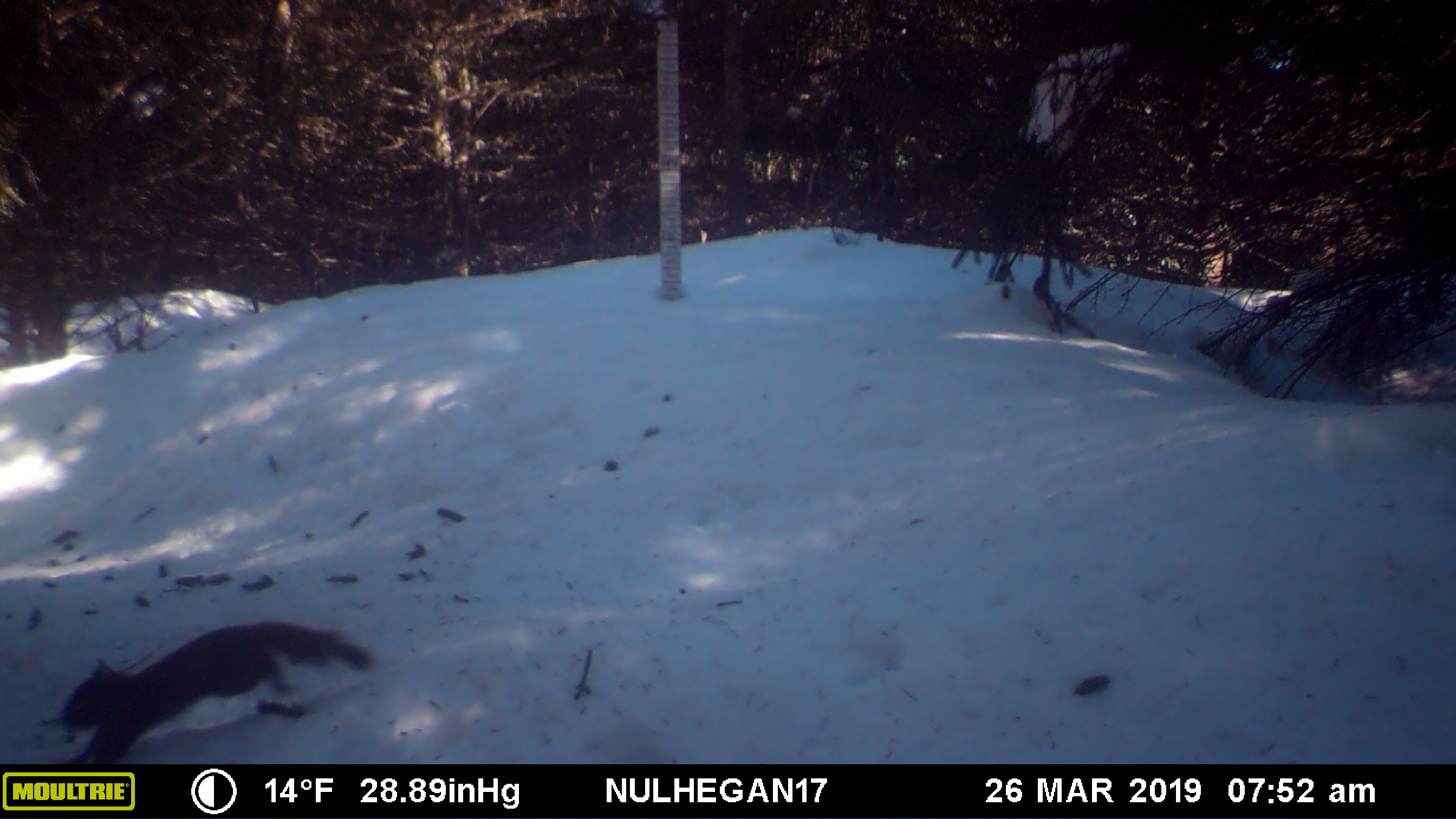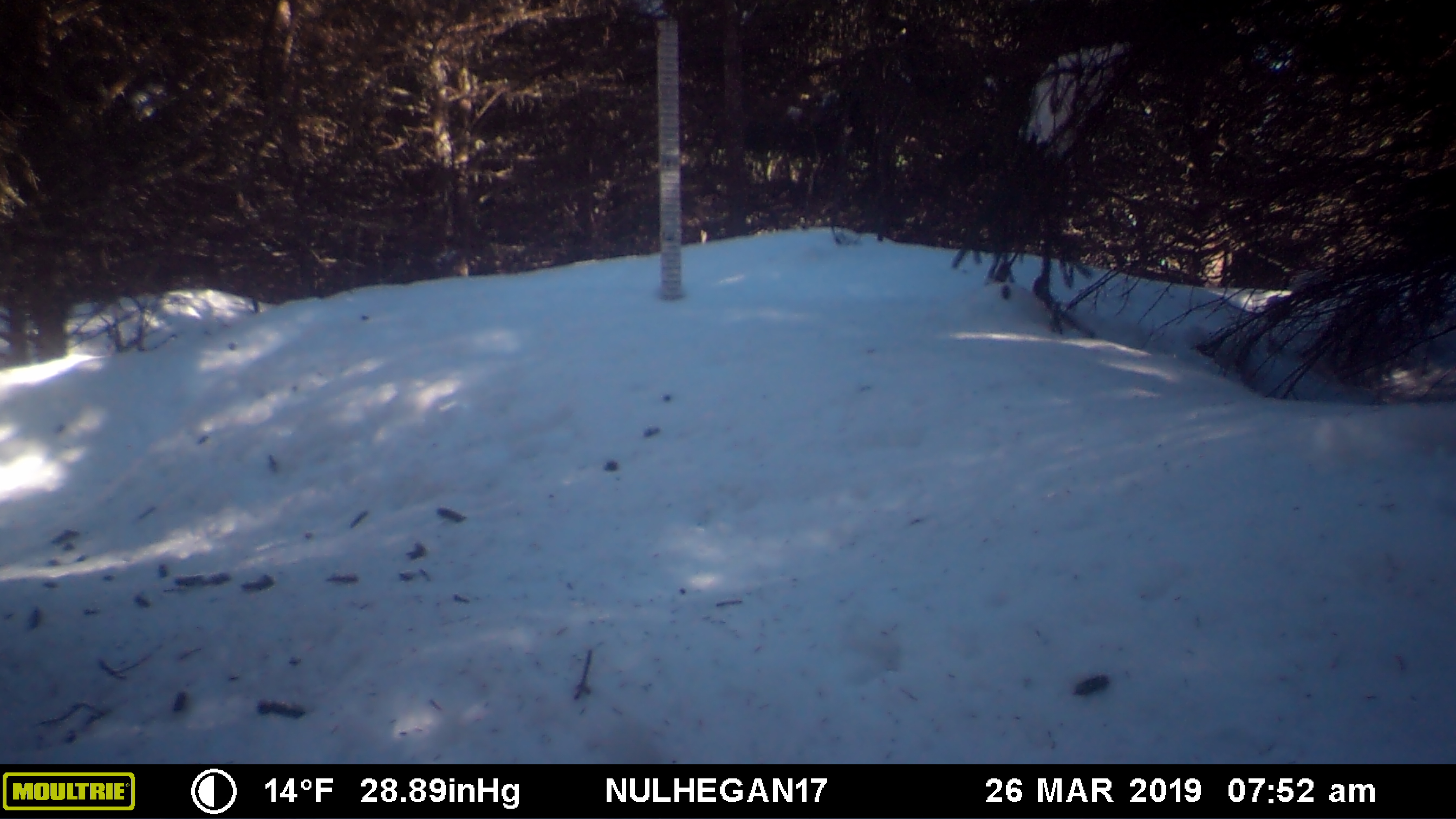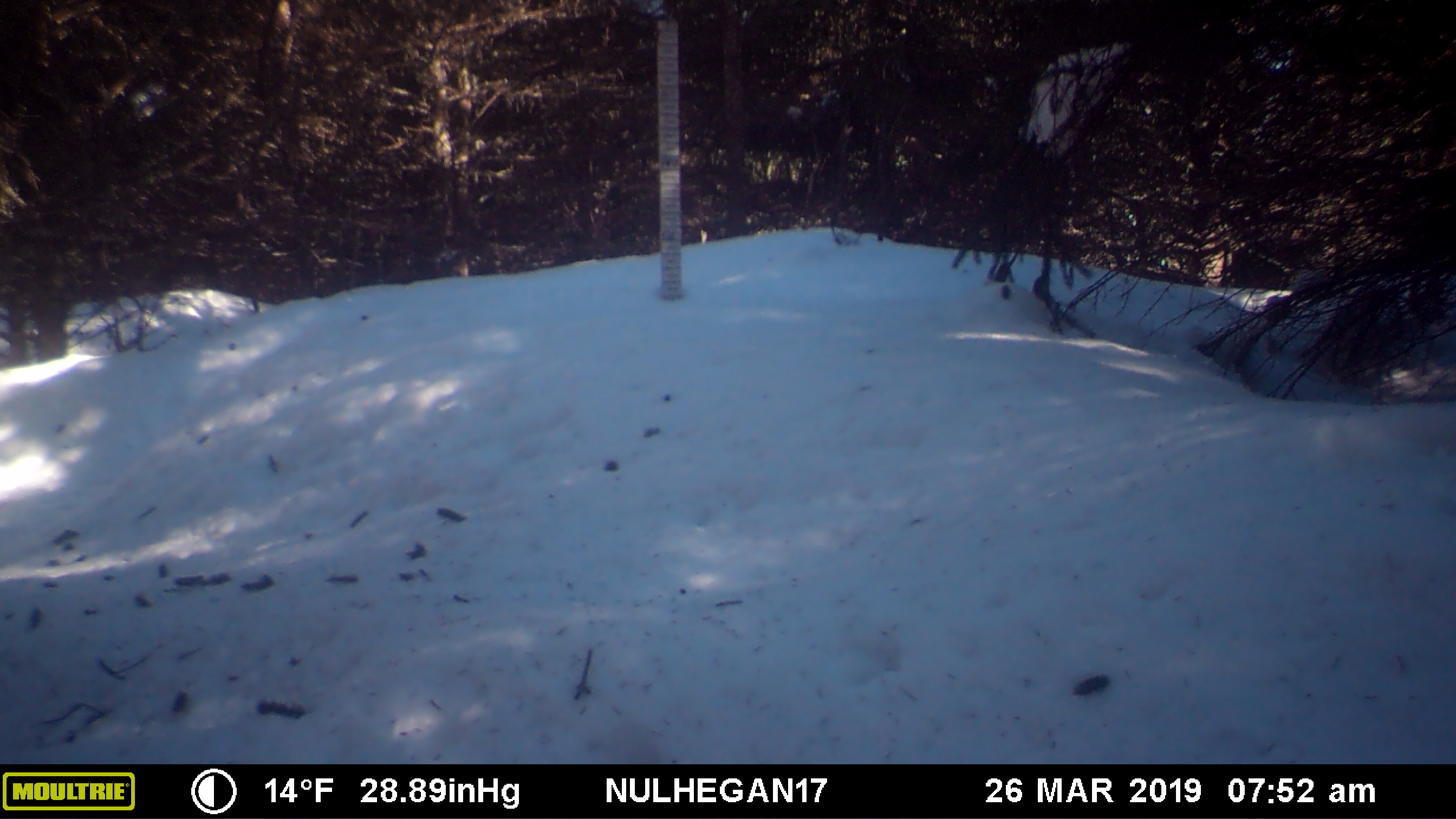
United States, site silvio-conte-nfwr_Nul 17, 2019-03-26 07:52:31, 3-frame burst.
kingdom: Animalia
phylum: Chordata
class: Mammalia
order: Rodentia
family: Sciuridae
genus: Tamiasciurus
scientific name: Tamiasciurus hudsonicus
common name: red squirrel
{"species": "red squirrel (Tamiasciurus hudsonicus)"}